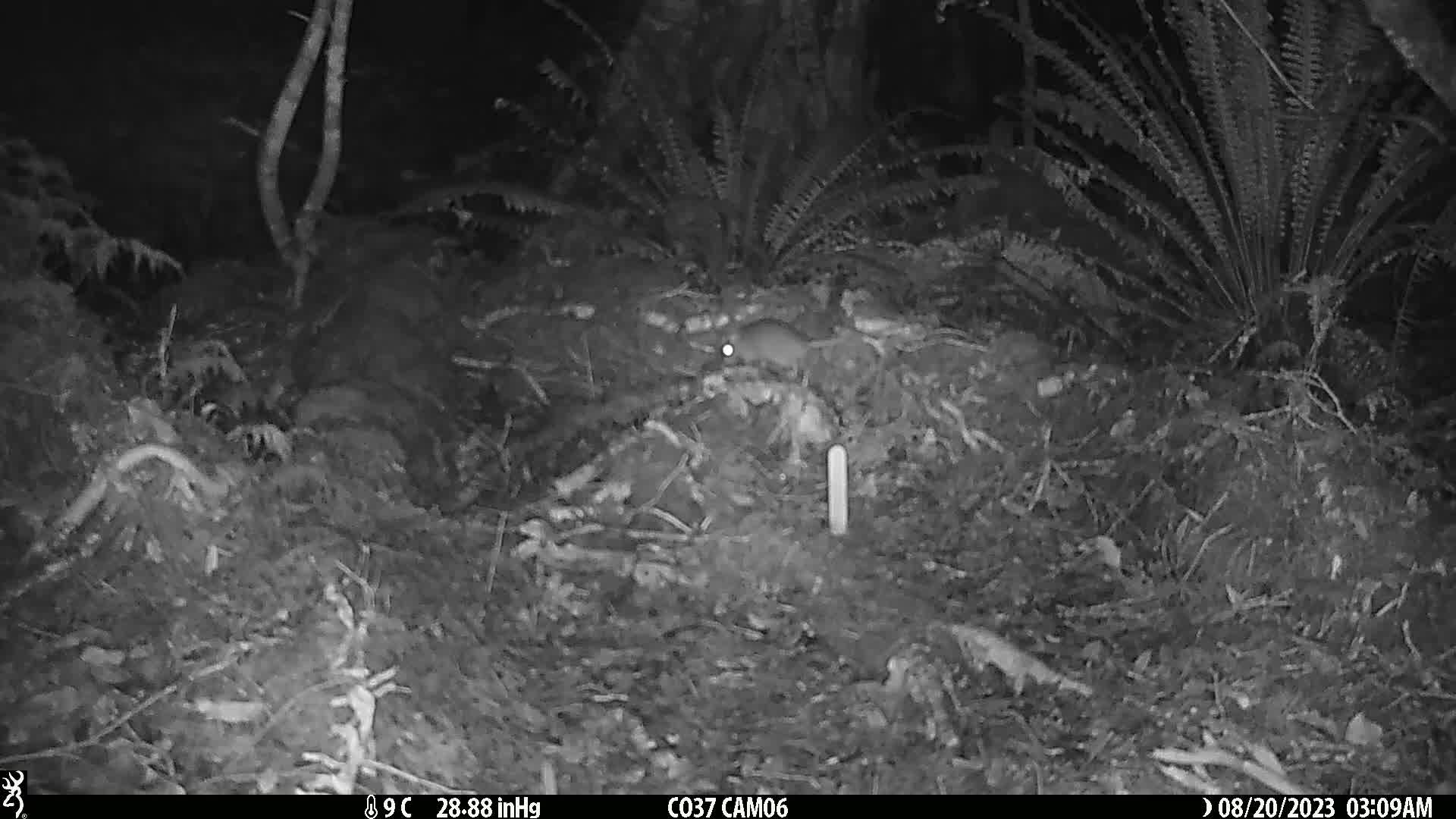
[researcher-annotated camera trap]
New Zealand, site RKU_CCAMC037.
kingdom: Animalia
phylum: Chordata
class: Mammalia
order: Rodentia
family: Muridae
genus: Rattus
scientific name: Rattus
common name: rat